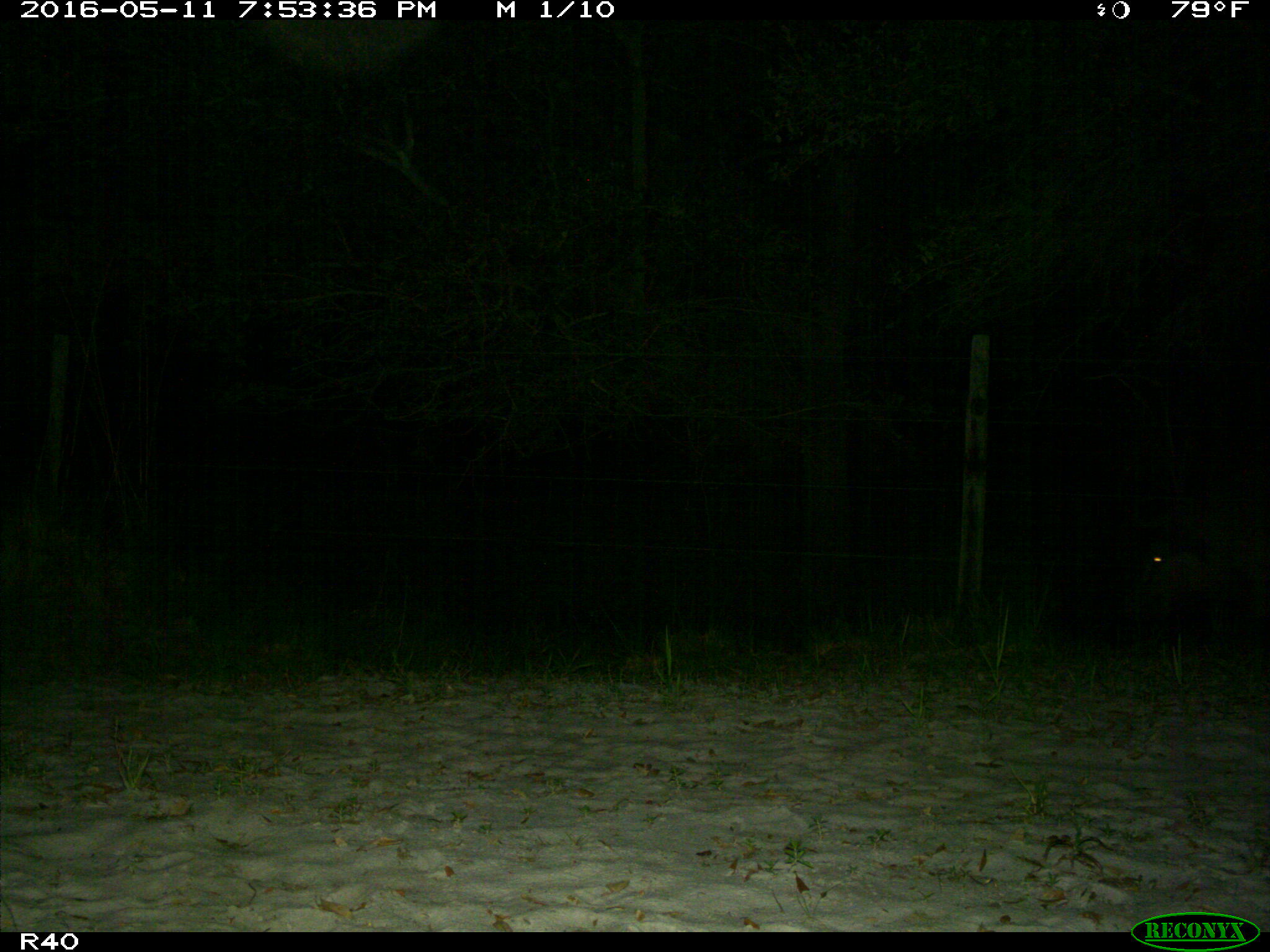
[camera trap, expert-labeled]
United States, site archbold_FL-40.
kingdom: Animalia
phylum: Chordata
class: Mammalia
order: Artiodactyla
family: Suidae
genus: Sus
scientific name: Sus scrofa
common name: wild boar